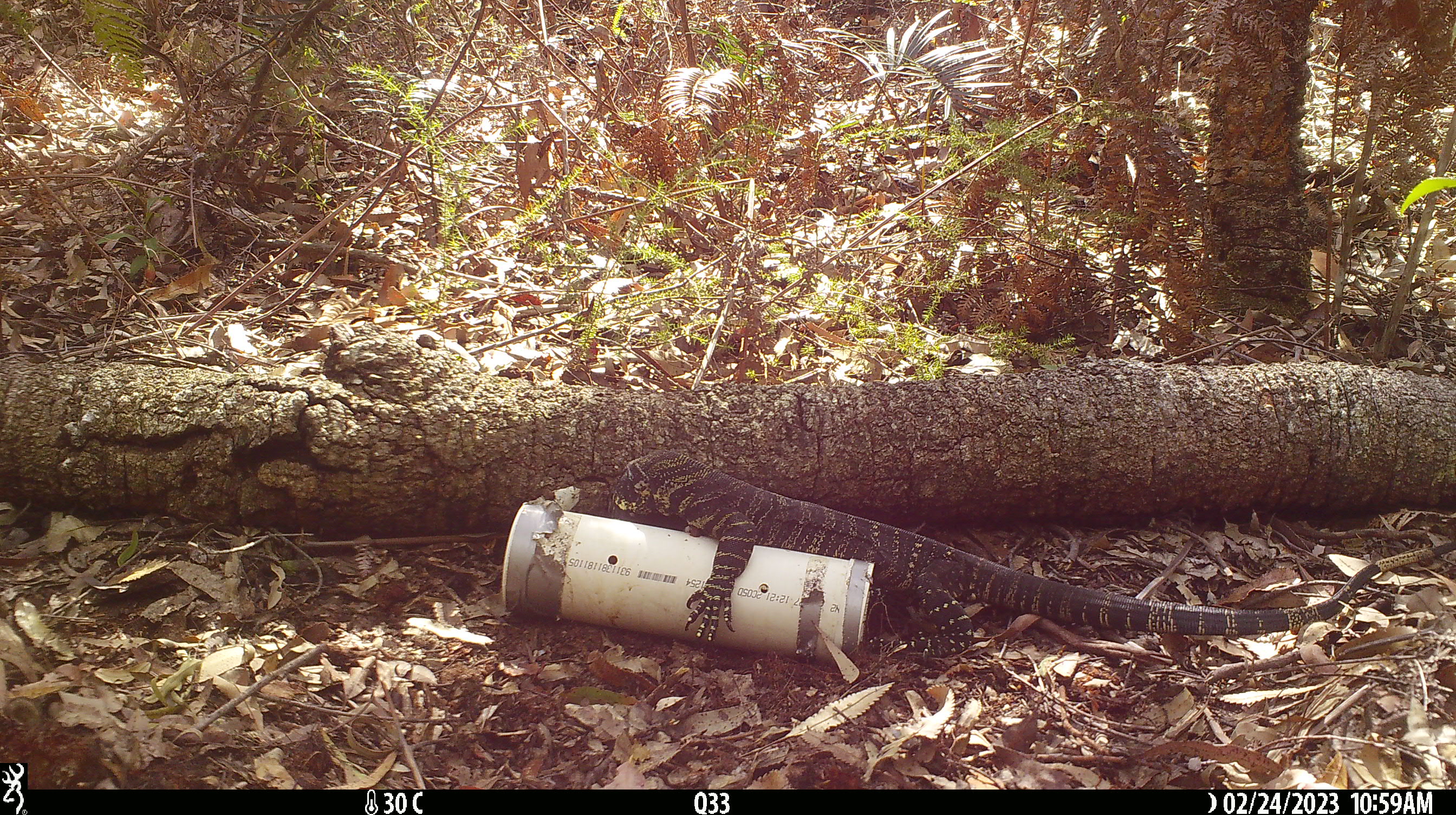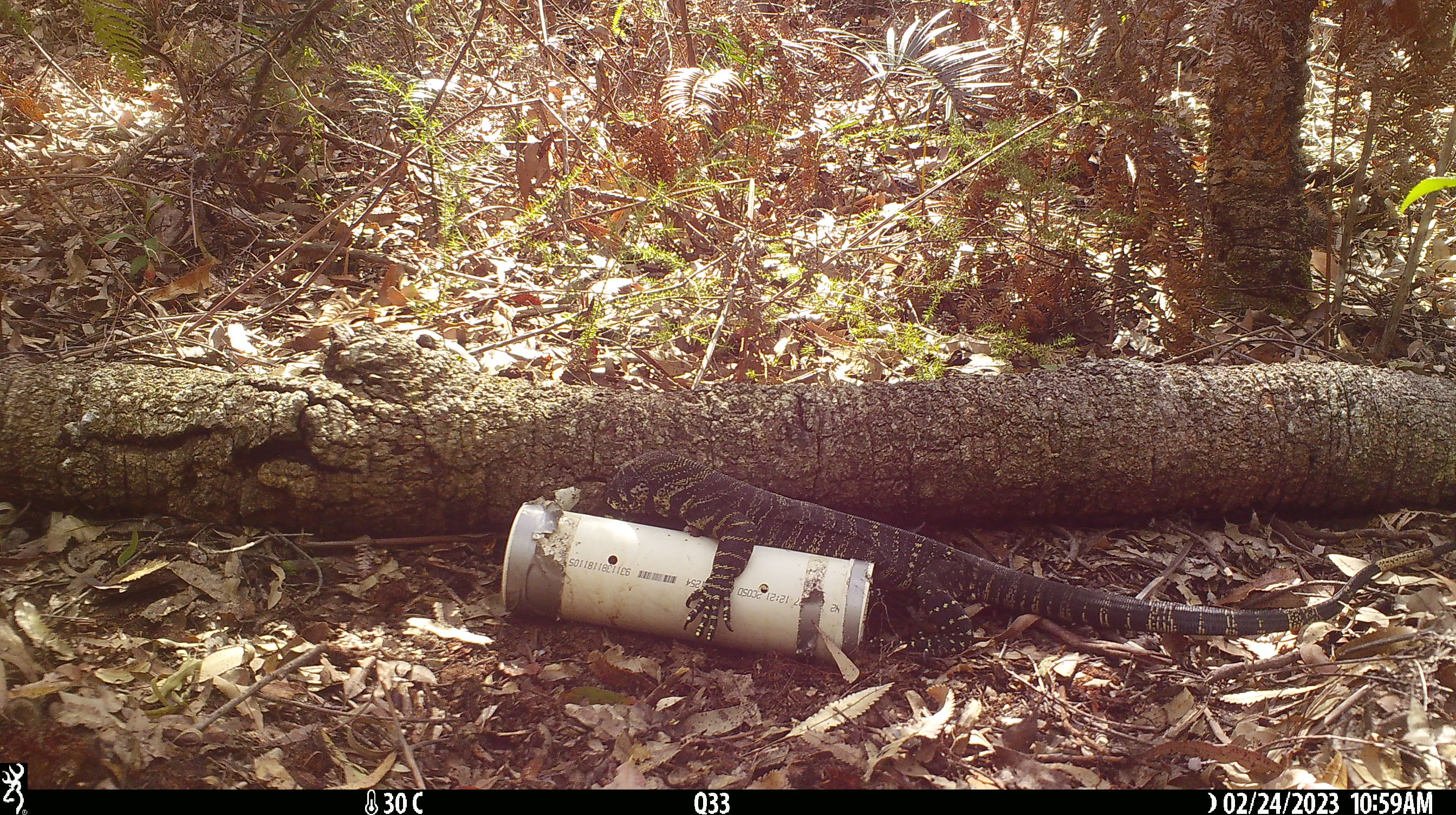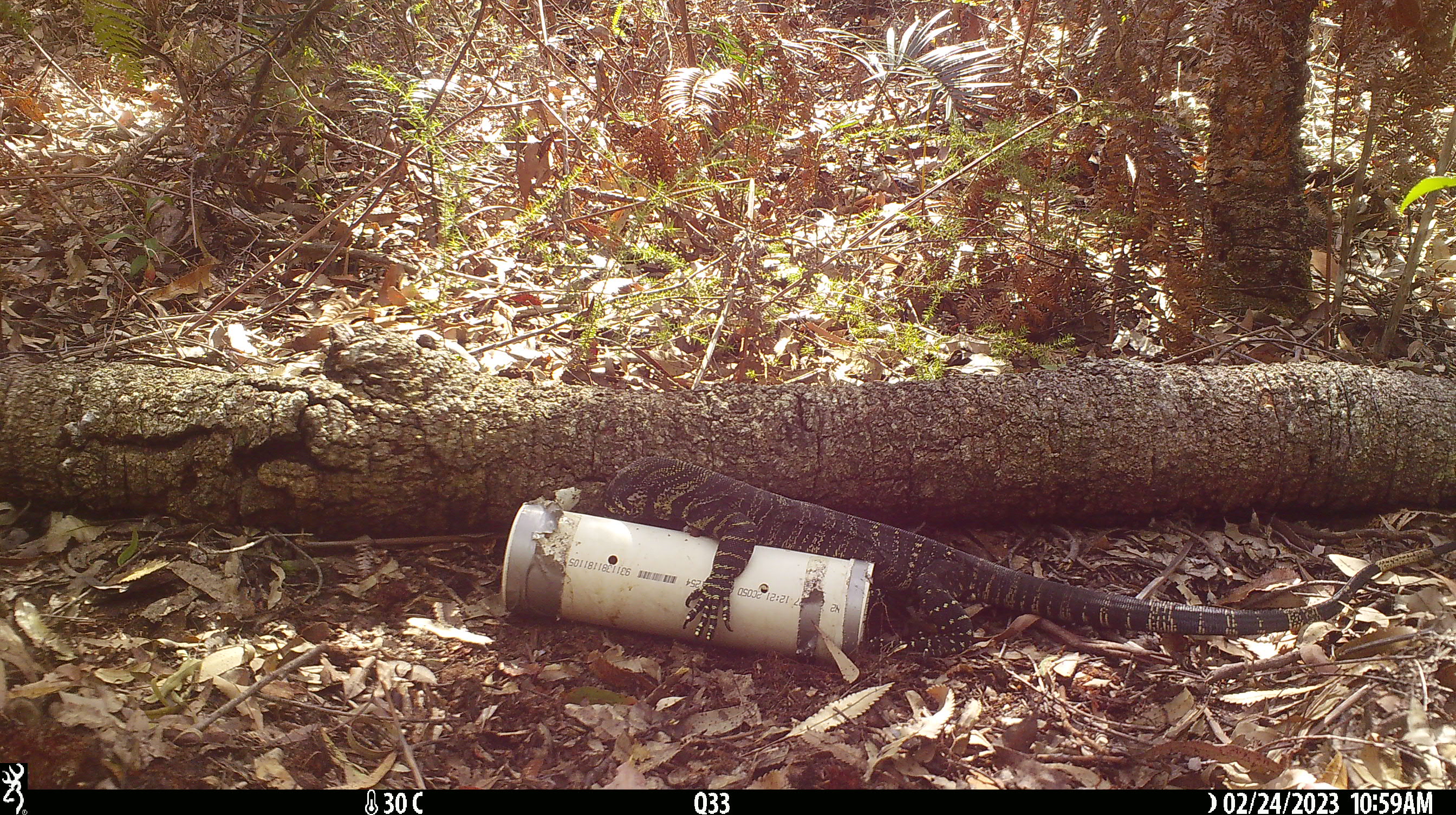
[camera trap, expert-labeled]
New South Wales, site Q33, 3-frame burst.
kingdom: Animalia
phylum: Chordata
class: Reptilia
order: Squamata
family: Varanidae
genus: Varanus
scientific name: Varanus varius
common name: lace monitor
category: goanna